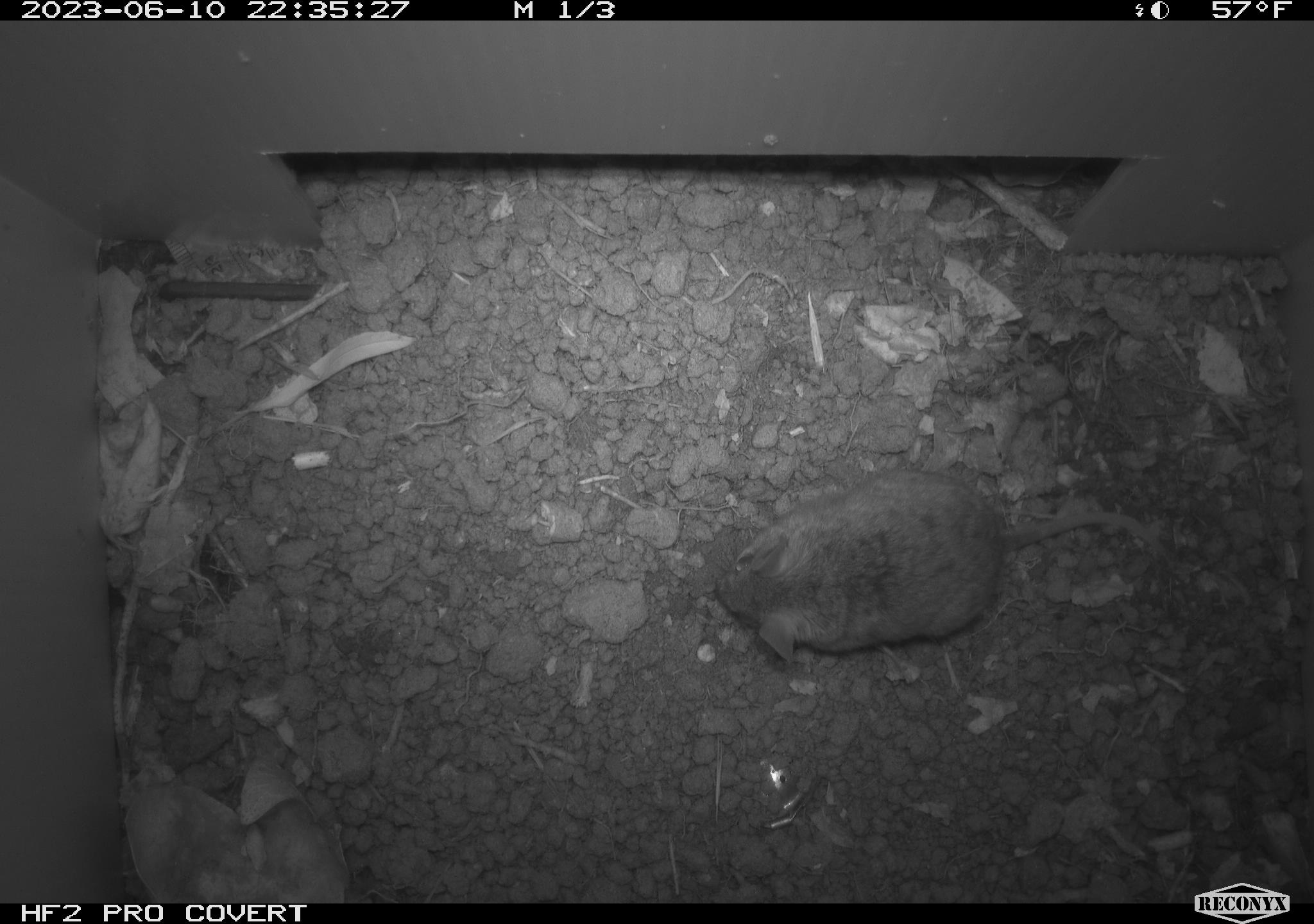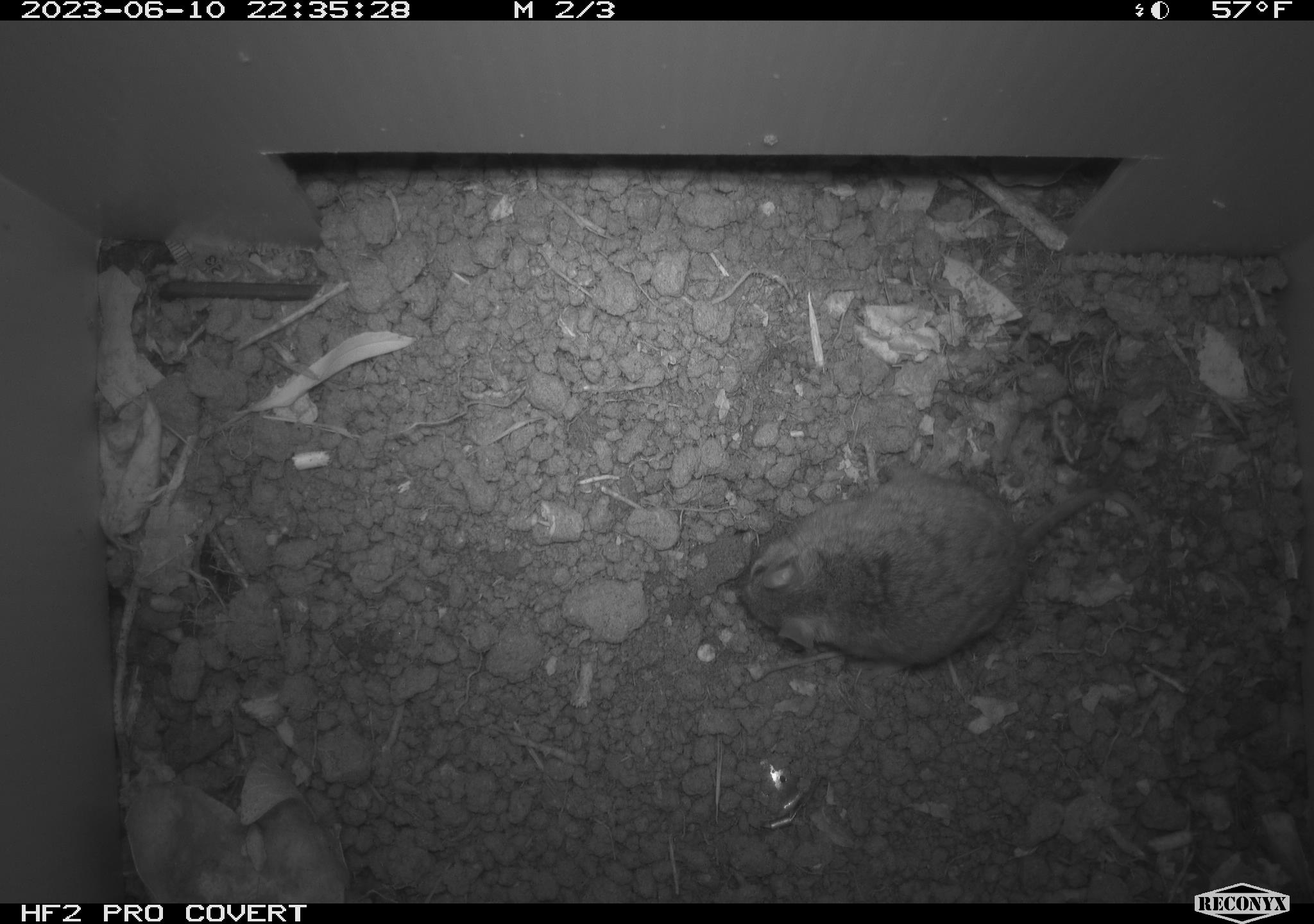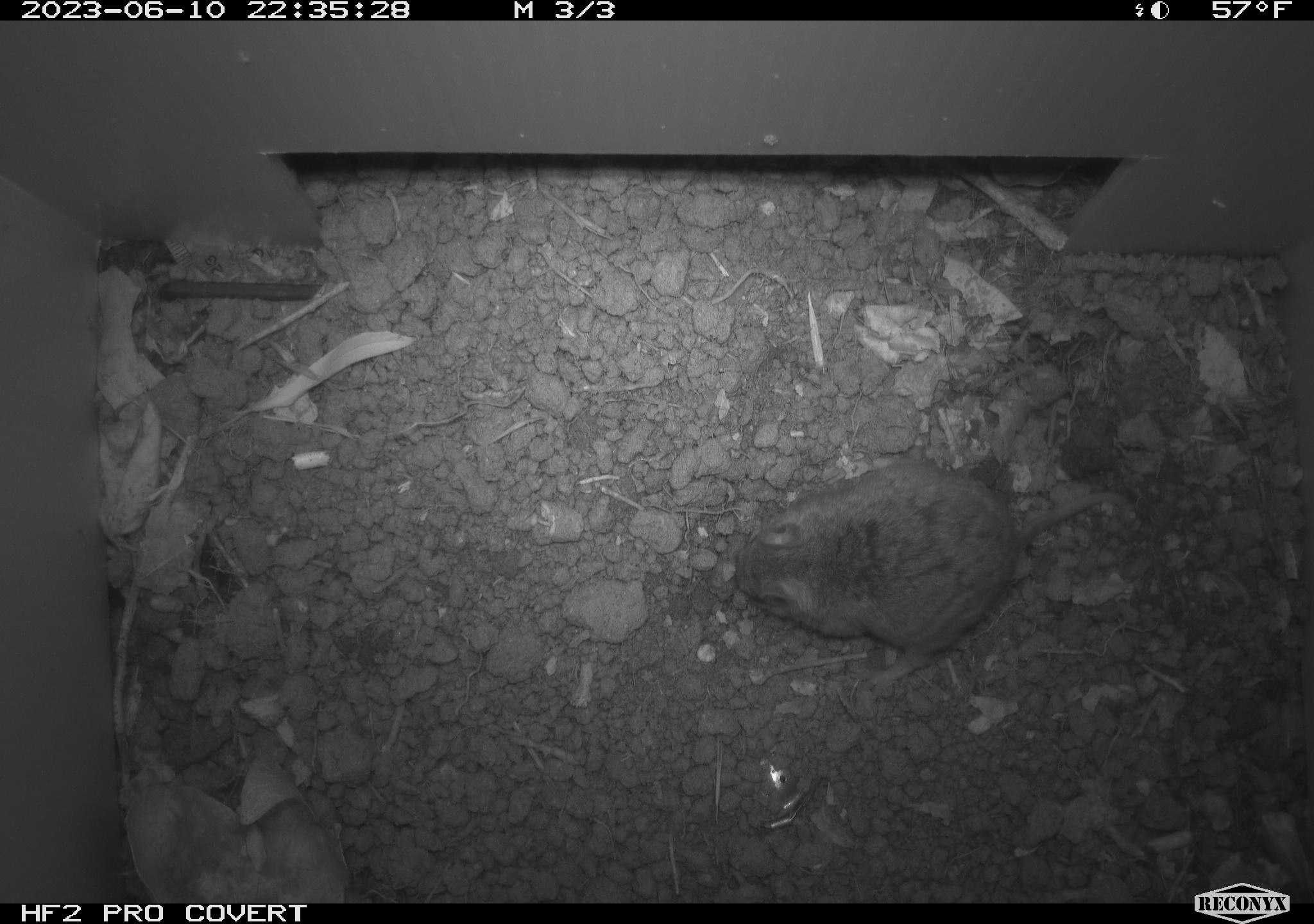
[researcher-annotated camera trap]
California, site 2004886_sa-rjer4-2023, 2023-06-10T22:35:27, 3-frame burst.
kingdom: Animalia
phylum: Chordata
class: Mammalia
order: Rodentia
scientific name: Rodentia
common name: mouse species